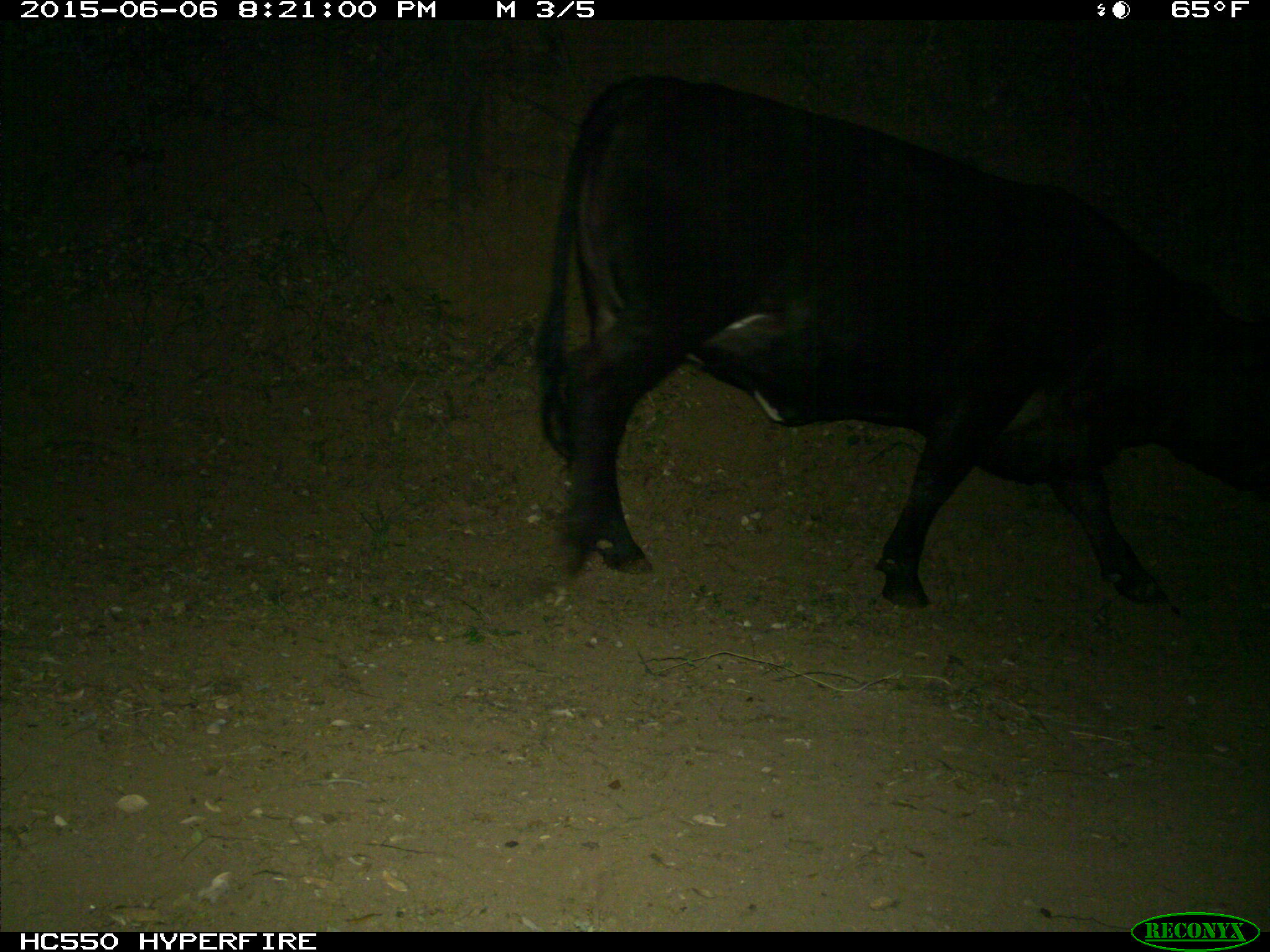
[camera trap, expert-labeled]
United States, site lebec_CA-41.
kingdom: Animalia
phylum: Chordata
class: Mammalia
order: Artiodactyla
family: Bovidae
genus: Bos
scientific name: Bos taurus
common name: domestic cow